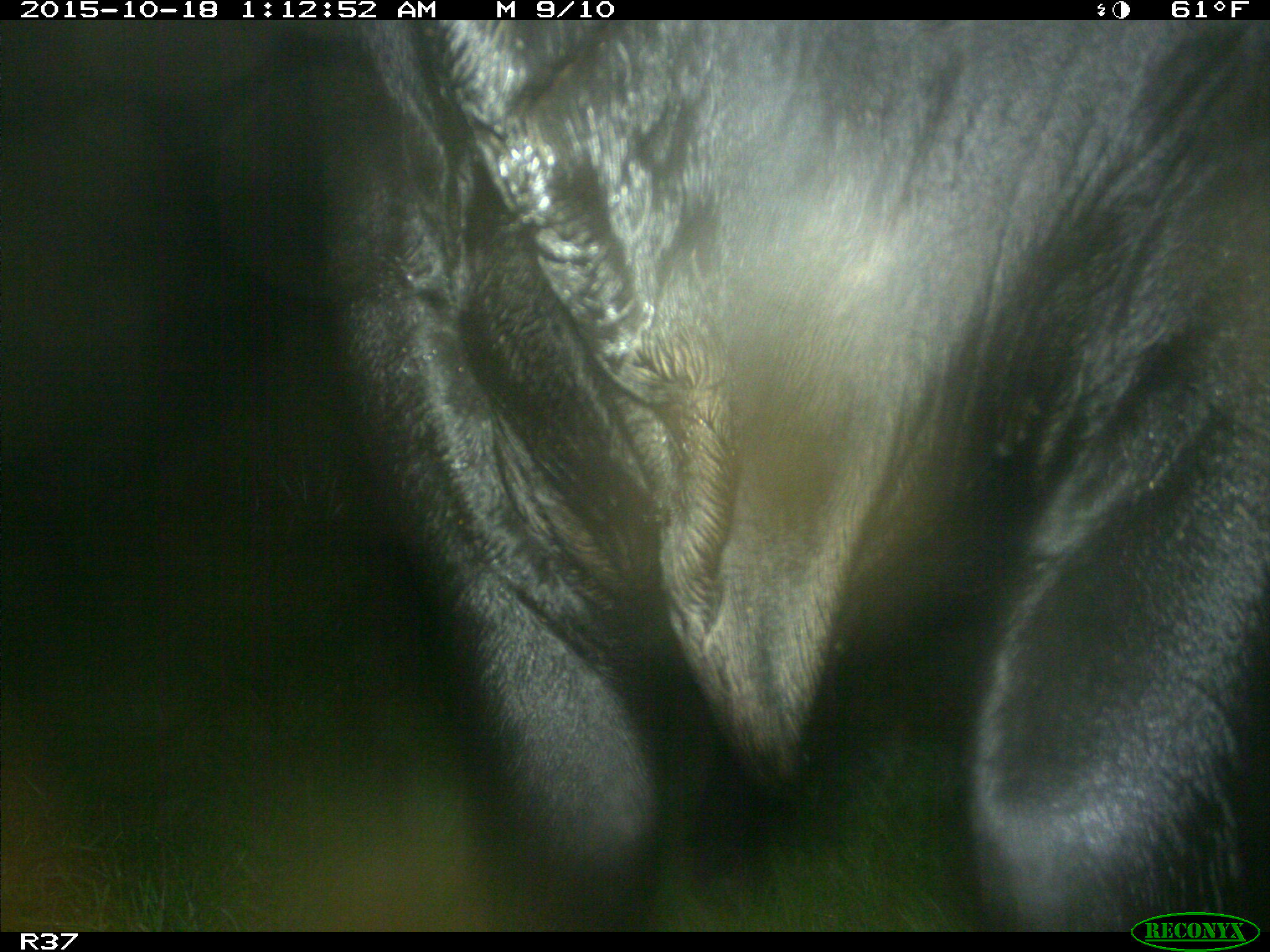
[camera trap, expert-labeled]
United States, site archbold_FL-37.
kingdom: Animalia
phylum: Chordata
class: Mammalia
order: Artiodactyla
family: Bovidae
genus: Bos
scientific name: Bos taurus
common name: domestic cow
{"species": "Bos taurus (domestic cow)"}